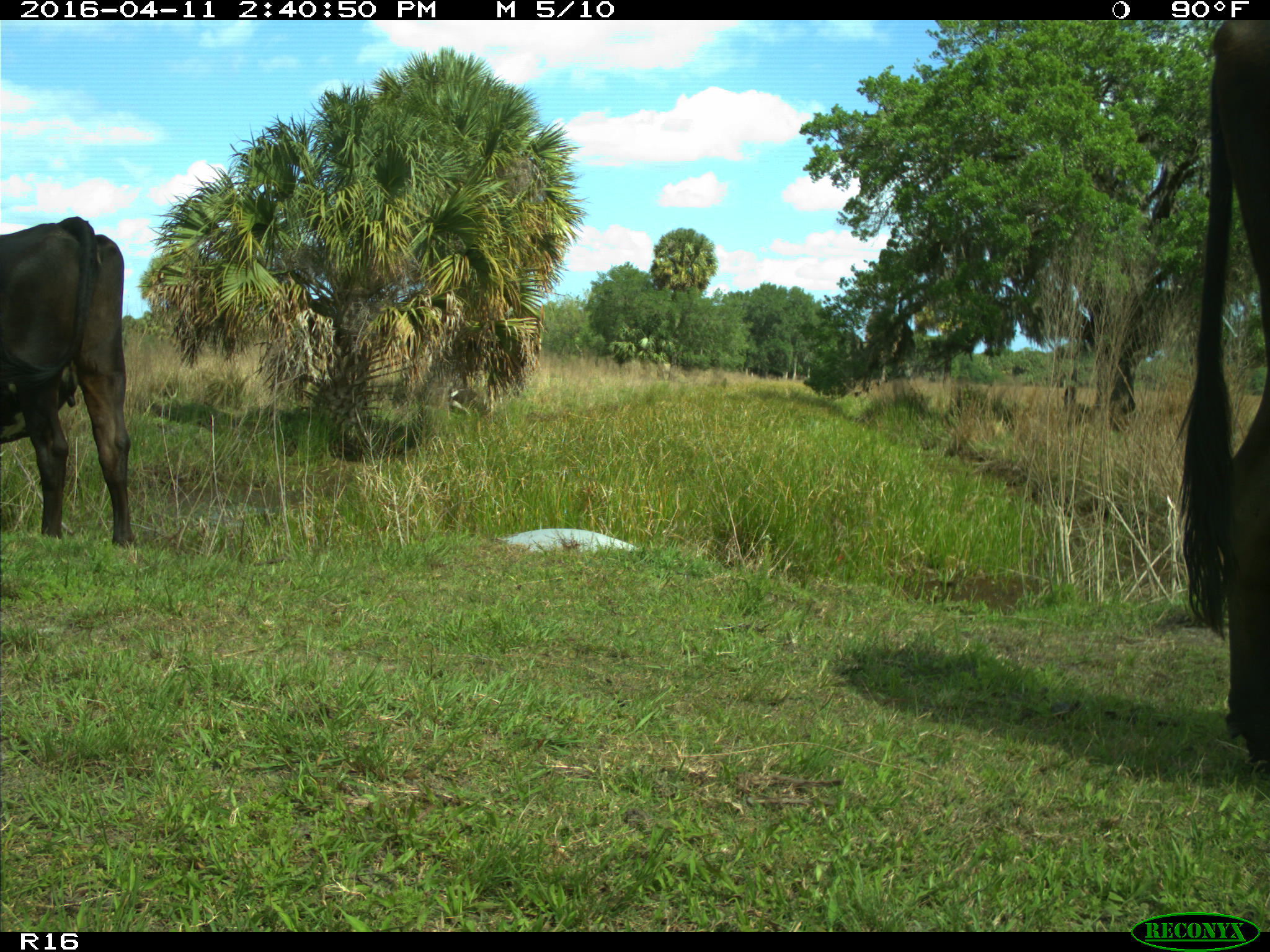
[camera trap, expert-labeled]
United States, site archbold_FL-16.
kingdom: Animalia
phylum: Chordata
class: Mammalia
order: Artiodactyla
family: Bovidae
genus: Bos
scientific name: Bos taurus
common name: domestic cow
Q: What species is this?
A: Bos taurus (domestic cow).